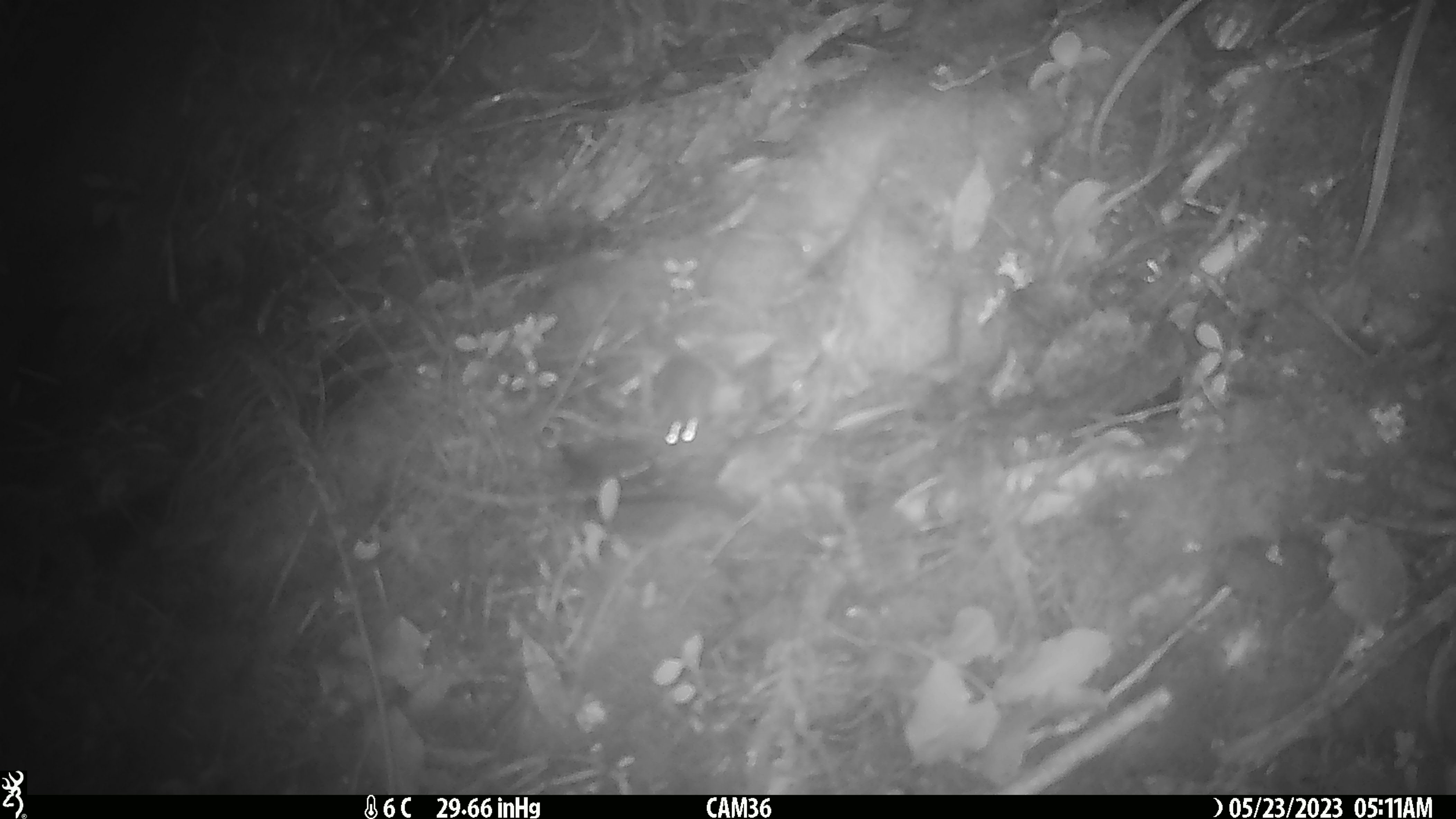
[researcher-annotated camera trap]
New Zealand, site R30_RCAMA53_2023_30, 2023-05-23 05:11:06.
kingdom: Animalia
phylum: Chordata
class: Mammalia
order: Rodentia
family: Muridae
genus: Mus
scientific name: Mus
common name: mouse